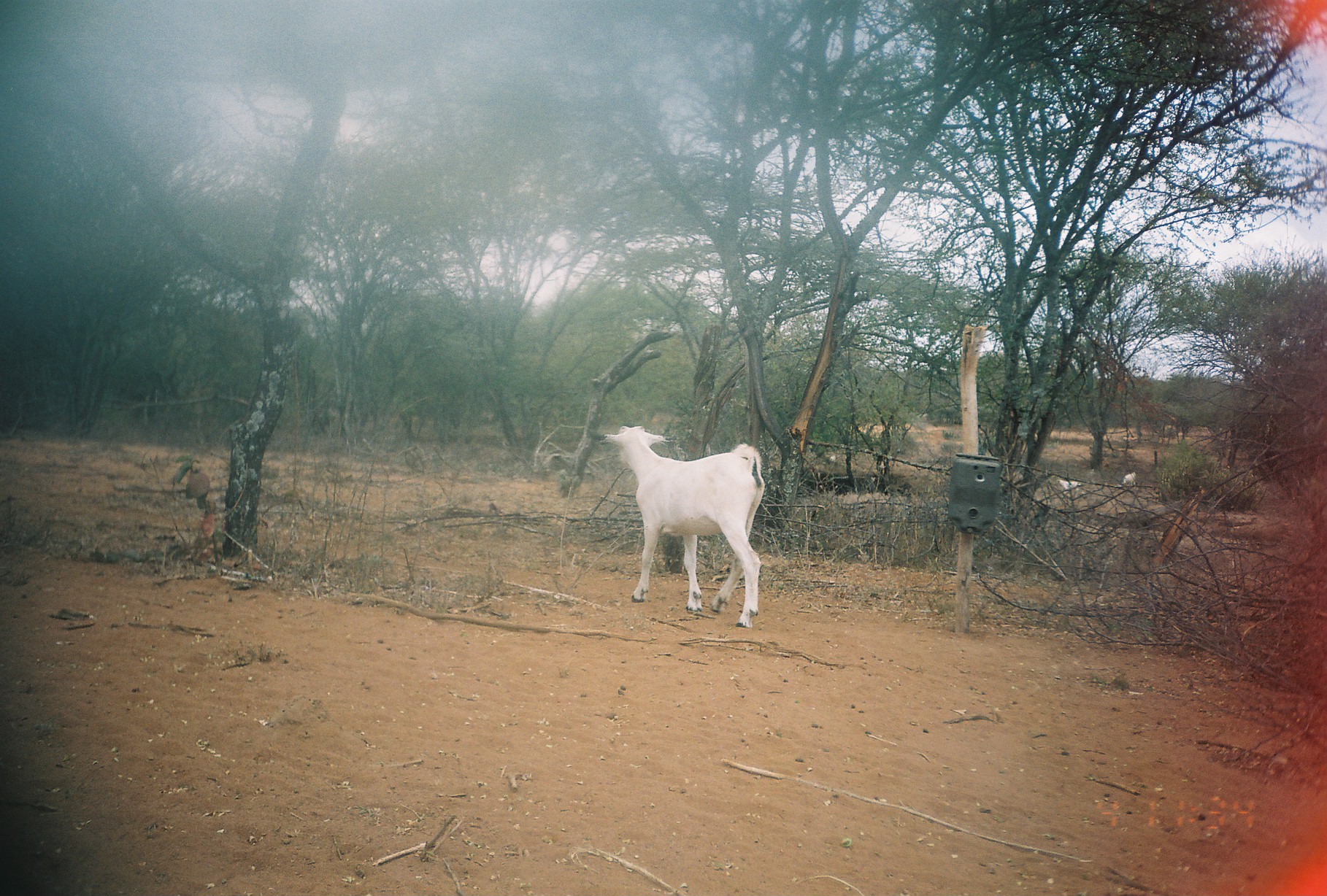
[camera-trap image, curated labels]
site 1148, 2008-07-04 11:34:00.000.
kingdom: Animalia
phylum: Chordata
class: Mammalia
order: Artiodactyla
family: Bovidae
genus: Capra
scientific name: Capra aegagrus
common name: wild goat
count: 4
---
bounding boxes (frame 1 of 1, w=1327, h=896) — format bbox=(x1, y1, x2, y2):
capra aegagrus: bbox=(597, 424, 765, 630); bbox=(1056, 479, 1084, 494); bbox=(1116, 471, 1136, 486)